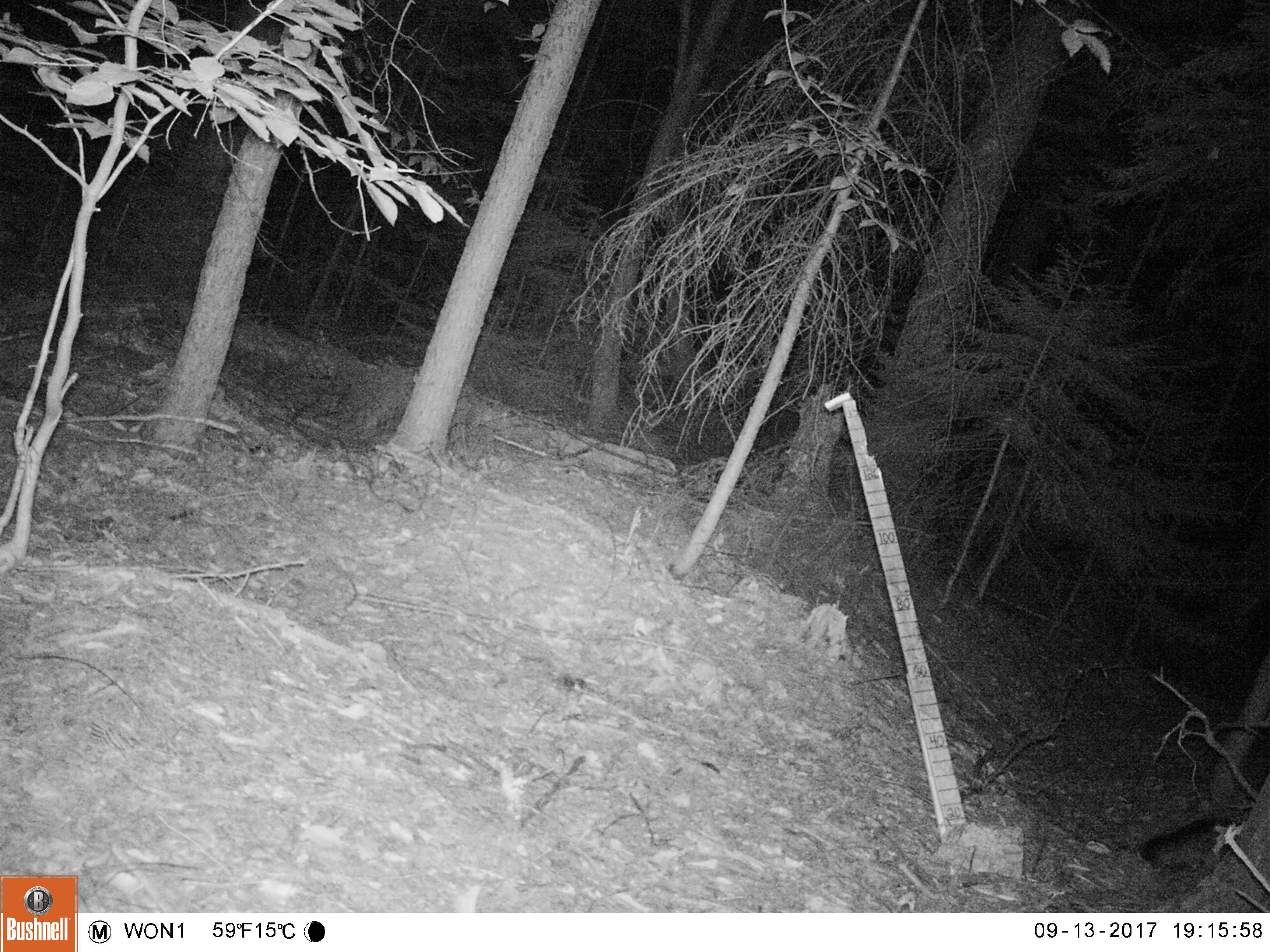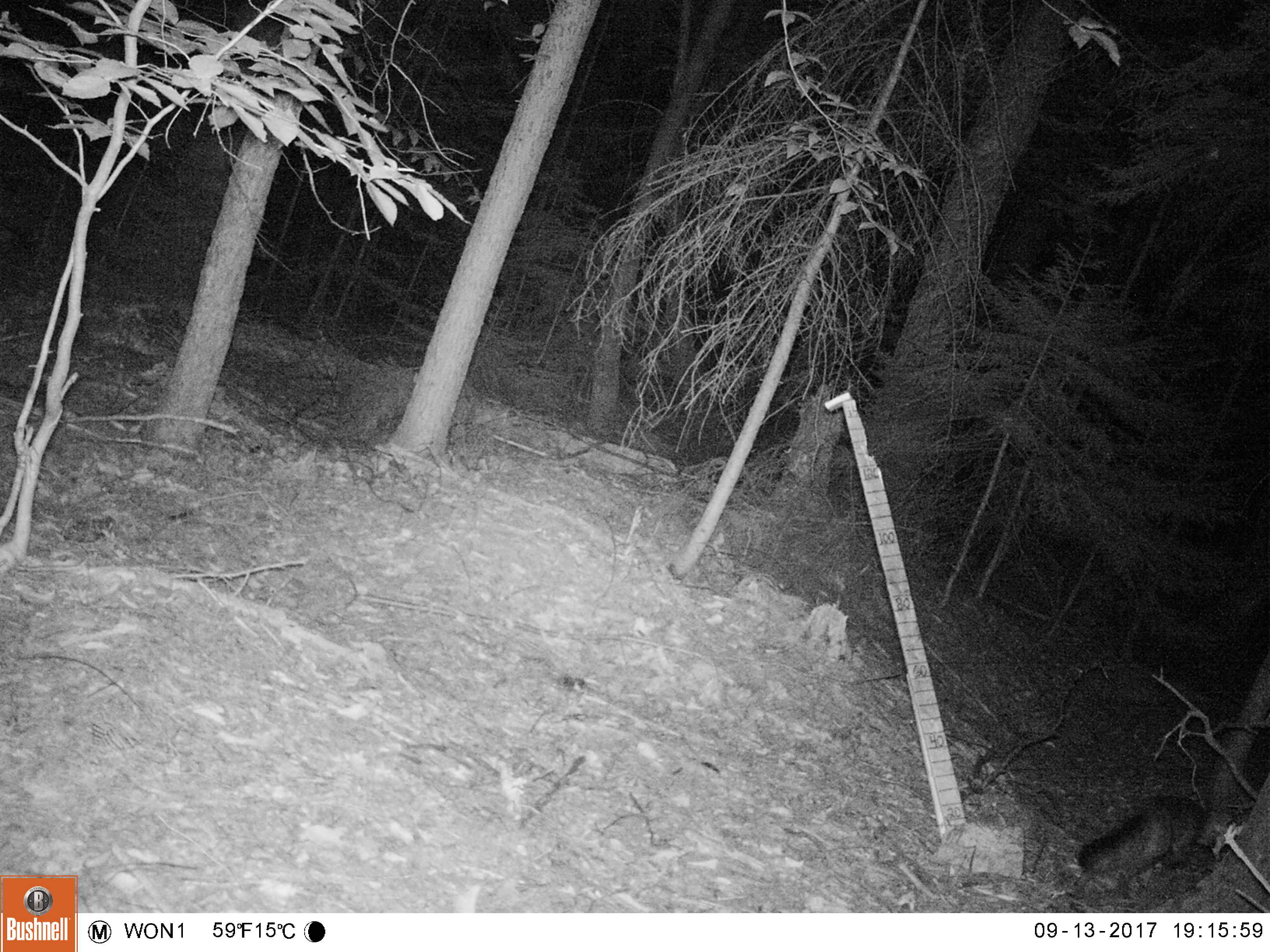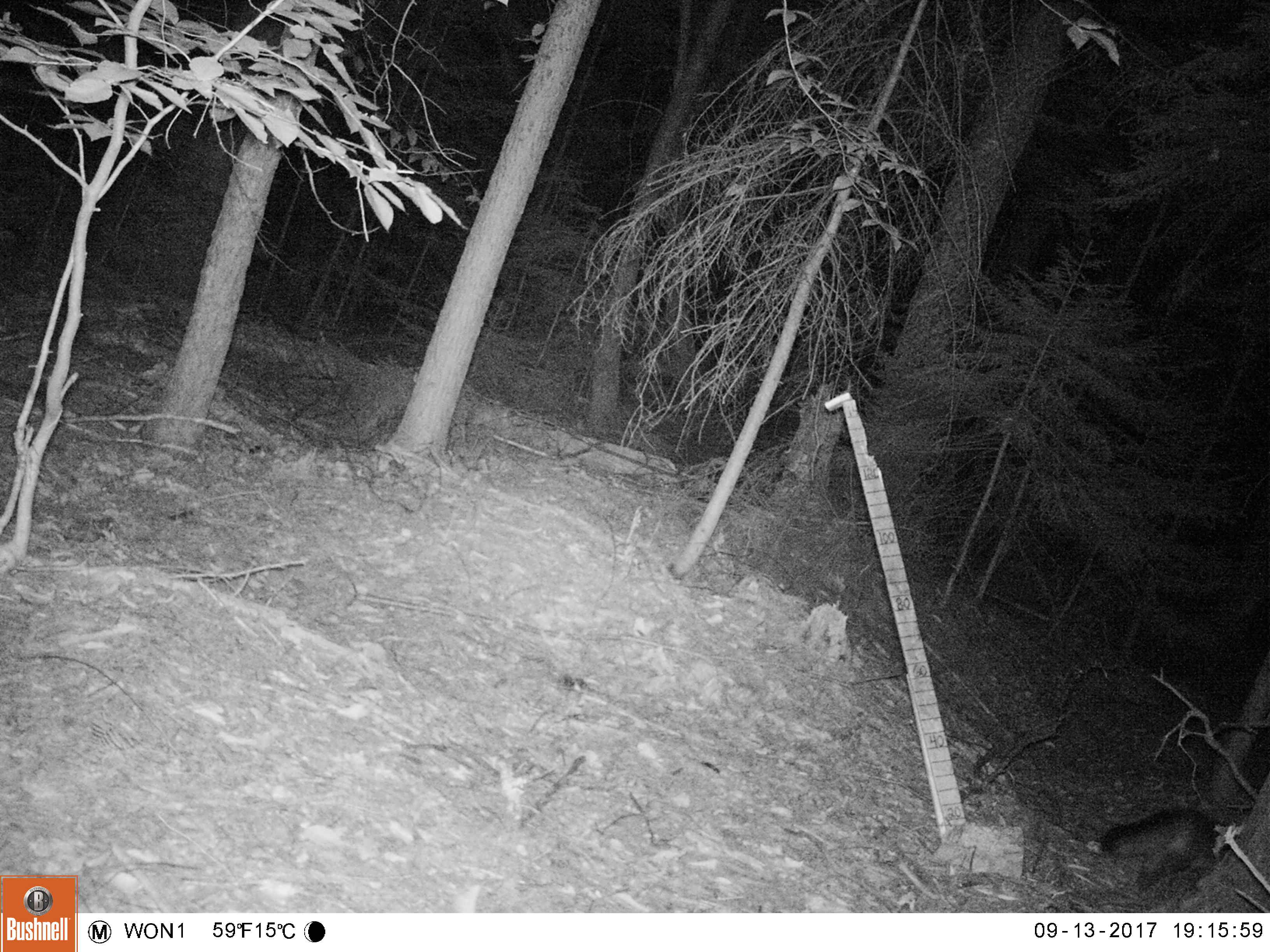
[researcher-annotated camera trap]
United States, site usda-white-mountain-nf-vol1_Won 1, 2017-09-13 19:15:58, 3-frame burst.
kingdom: Animalia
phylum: Chordata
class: Mammalia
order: Carnivora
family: Canidae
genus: Urocyon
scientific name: Urocyon cinereoargenteus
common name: gray fox